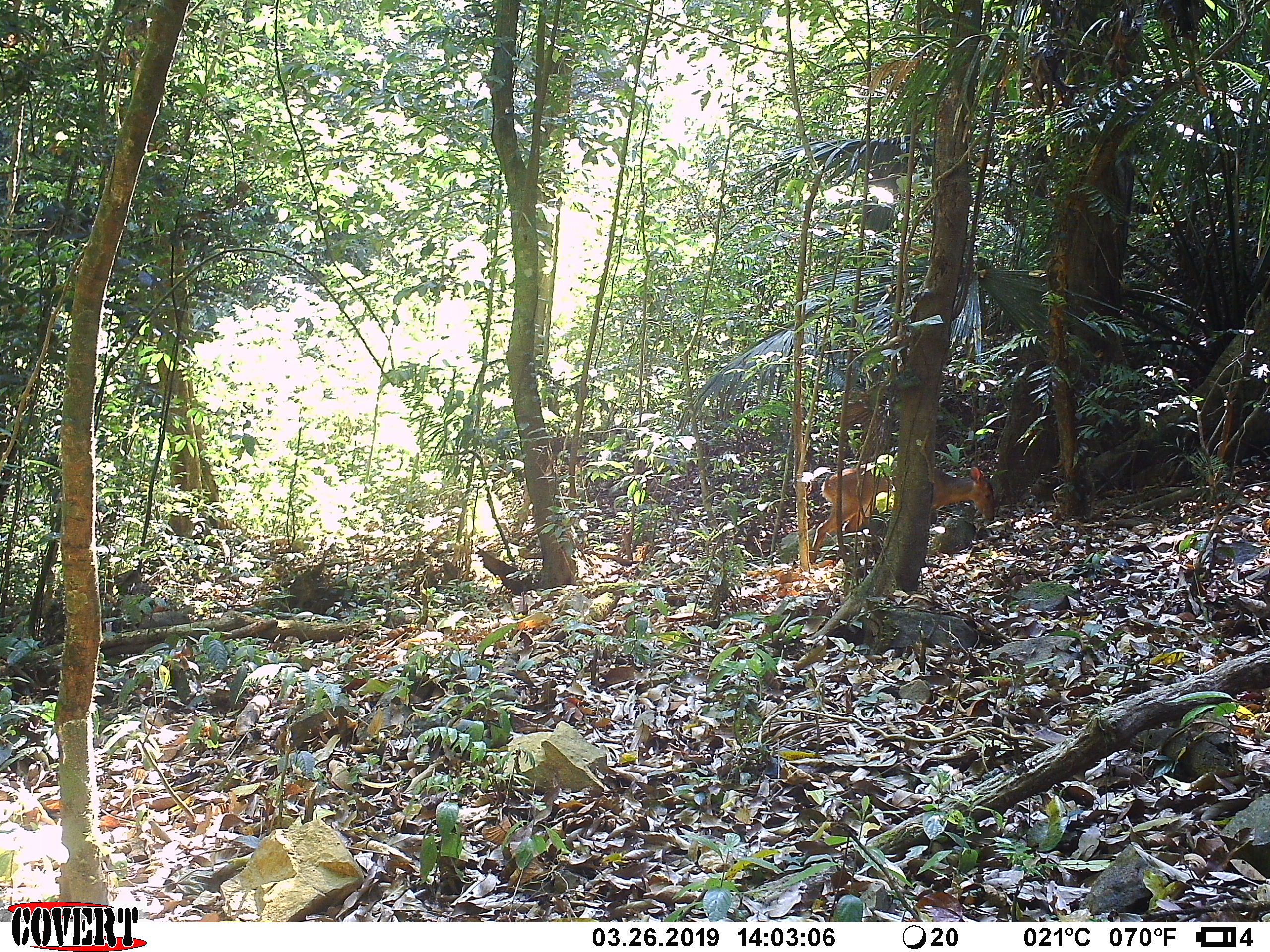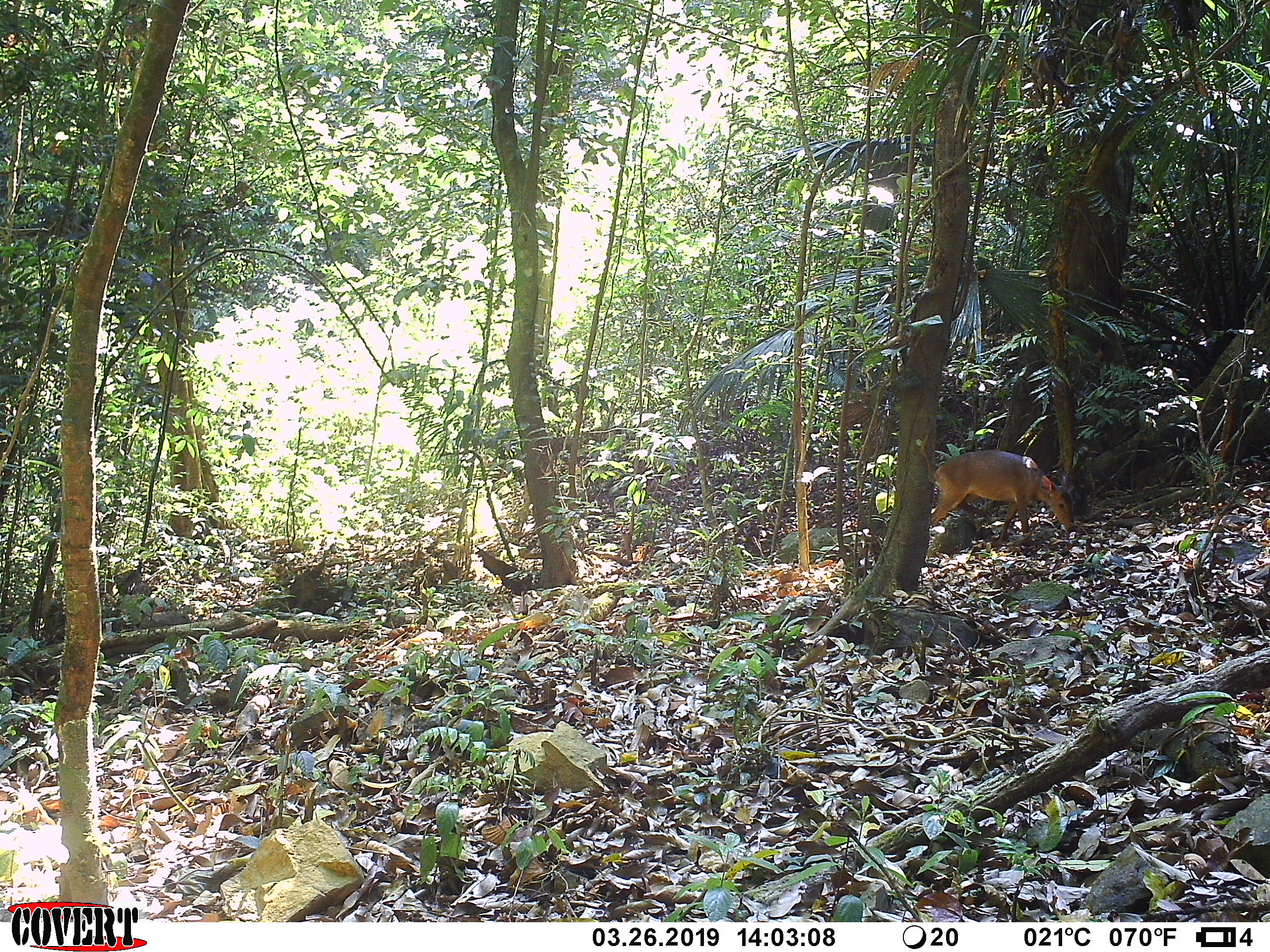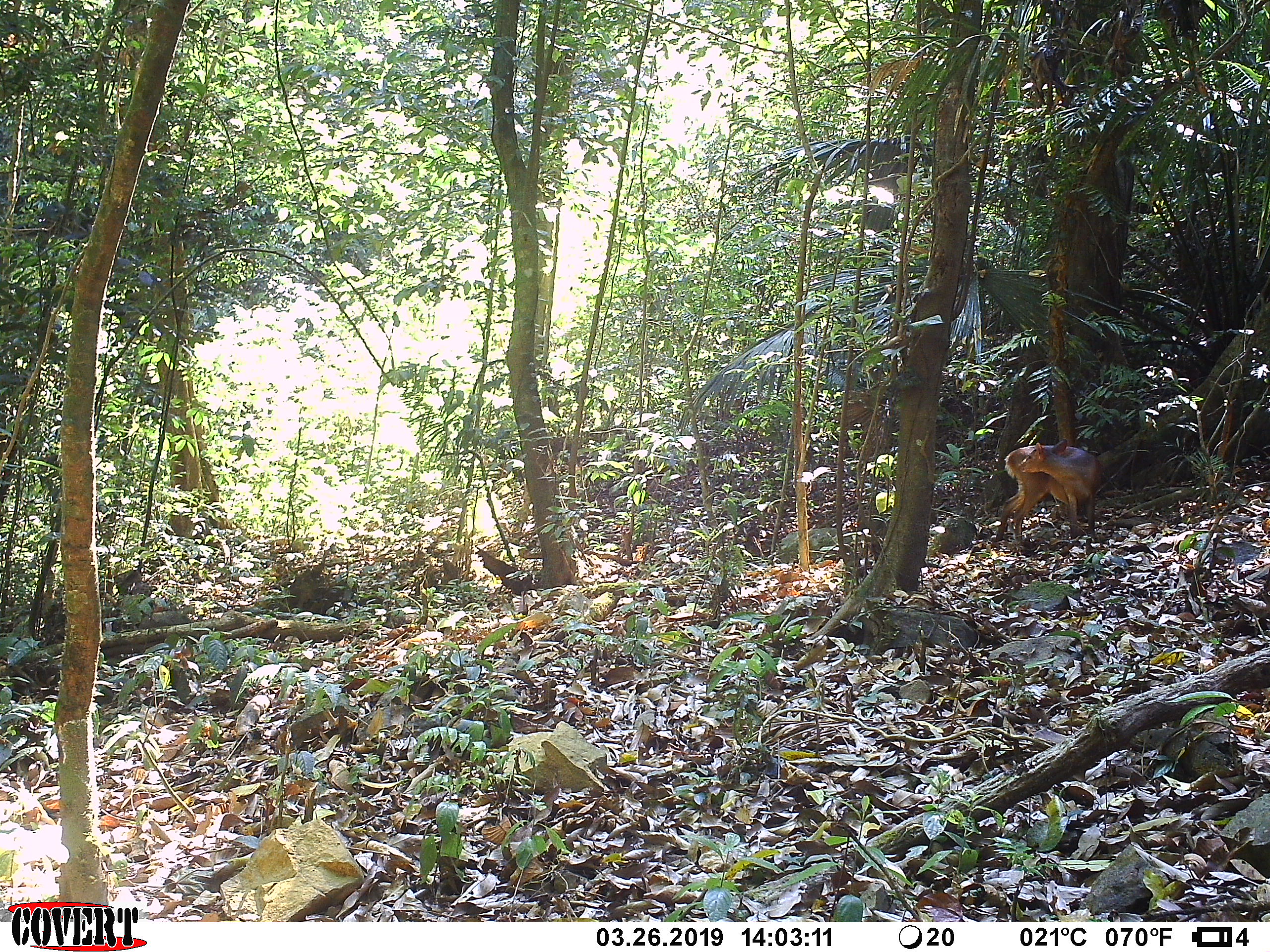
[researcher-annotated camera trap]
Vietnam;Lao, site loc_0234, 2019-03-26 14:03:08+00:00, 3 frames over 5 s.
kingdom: Animalia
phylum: Chordata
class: Mammalia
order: Artiodactyla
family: Cervidae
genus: Muntiacus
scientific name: Muntiacus vuquangensis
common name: large-antlered muntjac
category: large antlered muntjac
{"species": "large antlered muntjac (large-antlered muntjac) (Muntiacus vuquangensis)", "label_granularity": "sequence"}